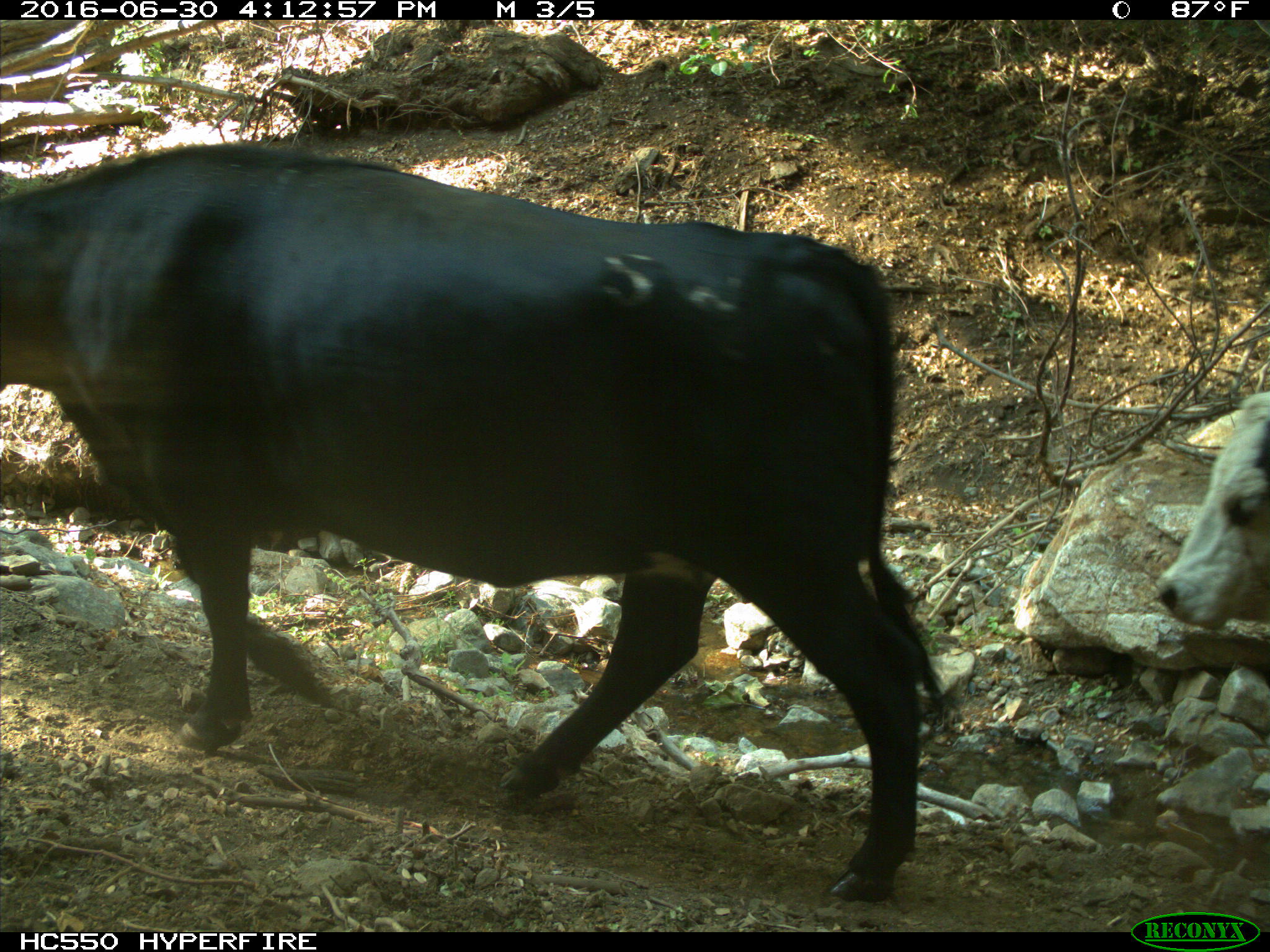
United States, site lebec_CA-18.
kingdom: Animalia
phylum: Chordata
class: Mammalia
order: Artiodactyla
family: Bovidae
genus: Bos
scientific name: Bos taurus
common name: domestic cow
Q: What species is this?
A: Bos taurus (domestic cow).